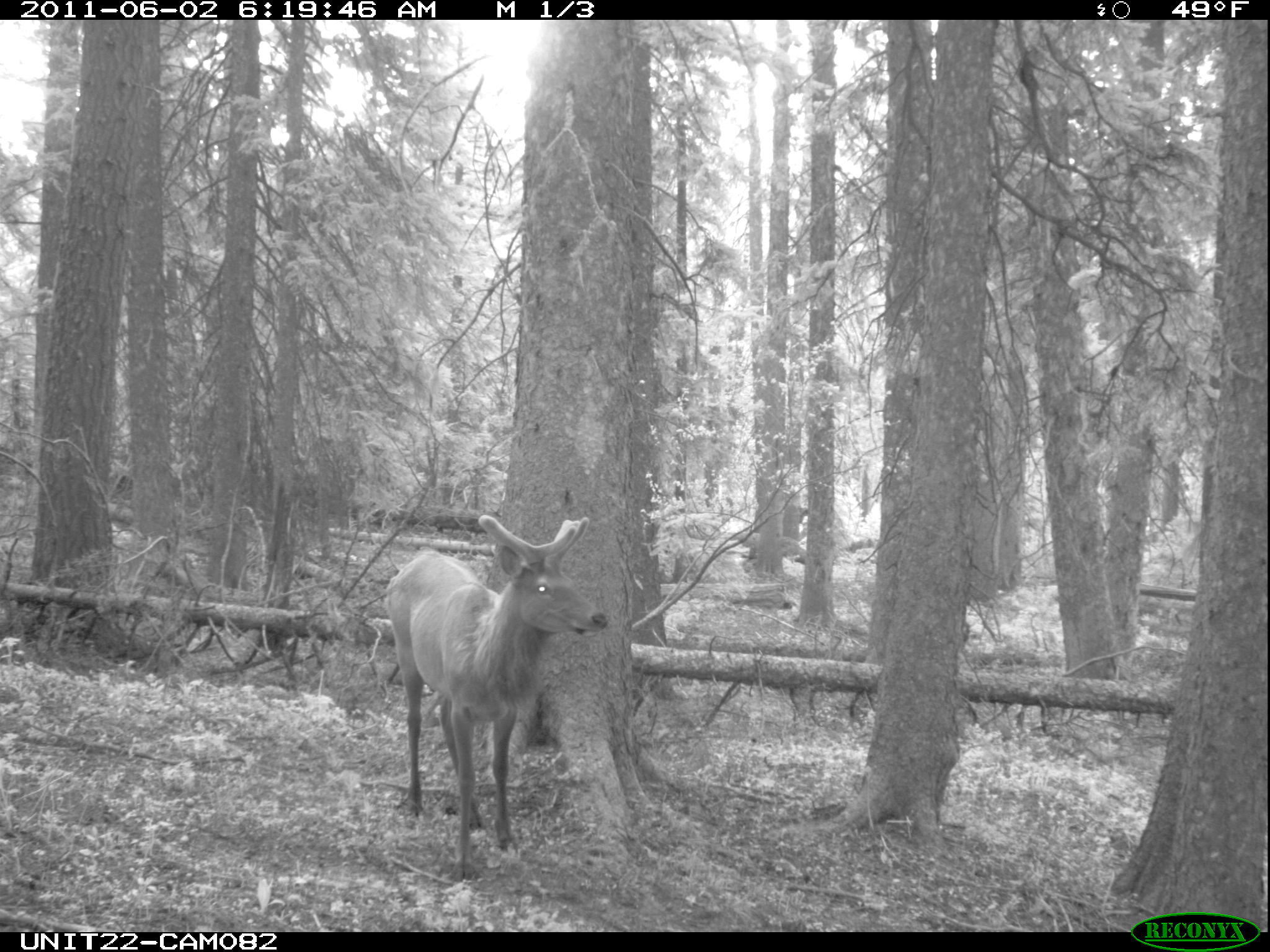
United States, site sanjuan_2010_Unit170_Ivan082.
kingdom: Animalia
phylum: Chordata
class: Mammalia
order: Artiodactyla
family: Cervidae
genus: Cervus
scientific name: Cervus elaphus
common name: red deer